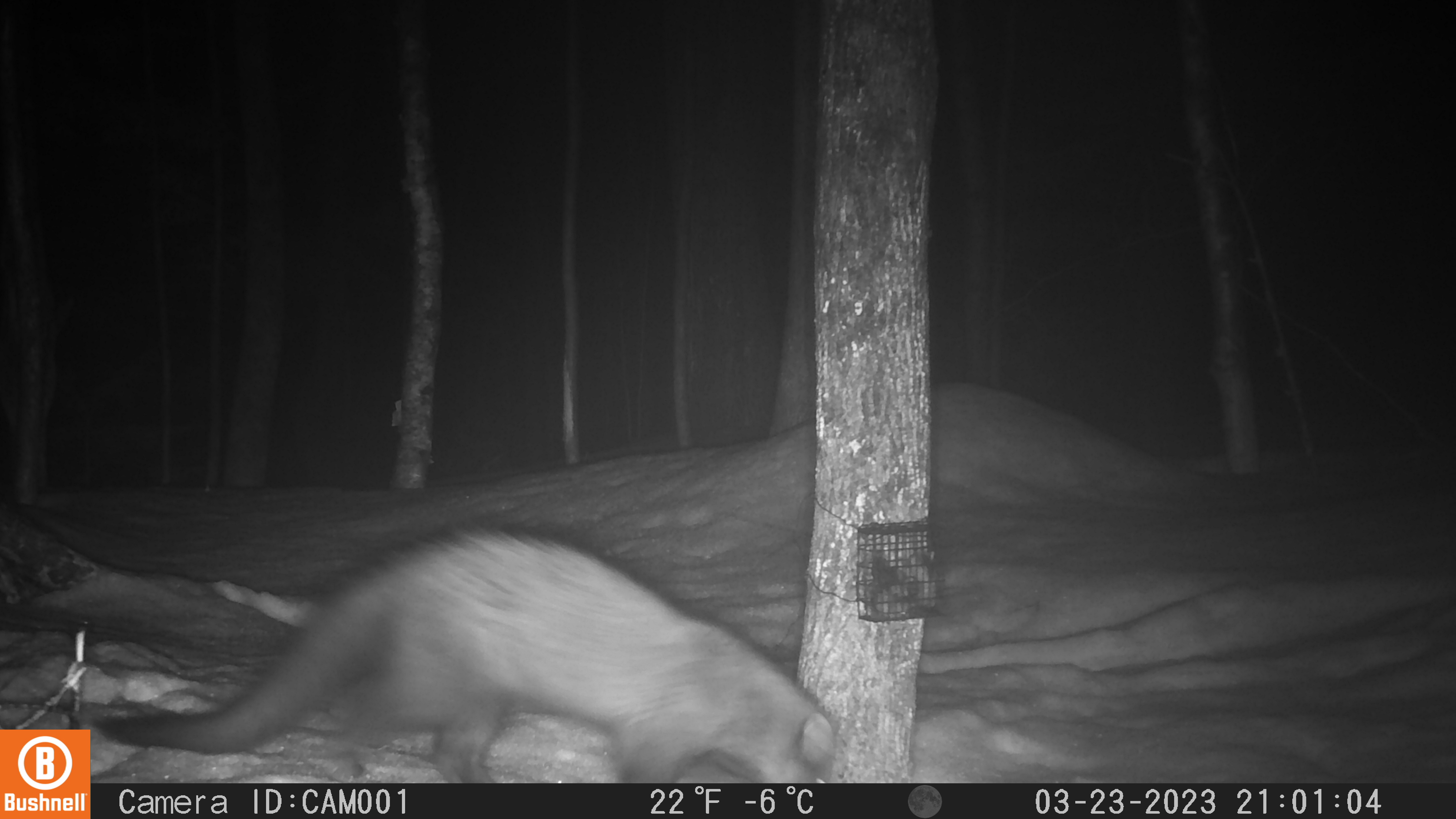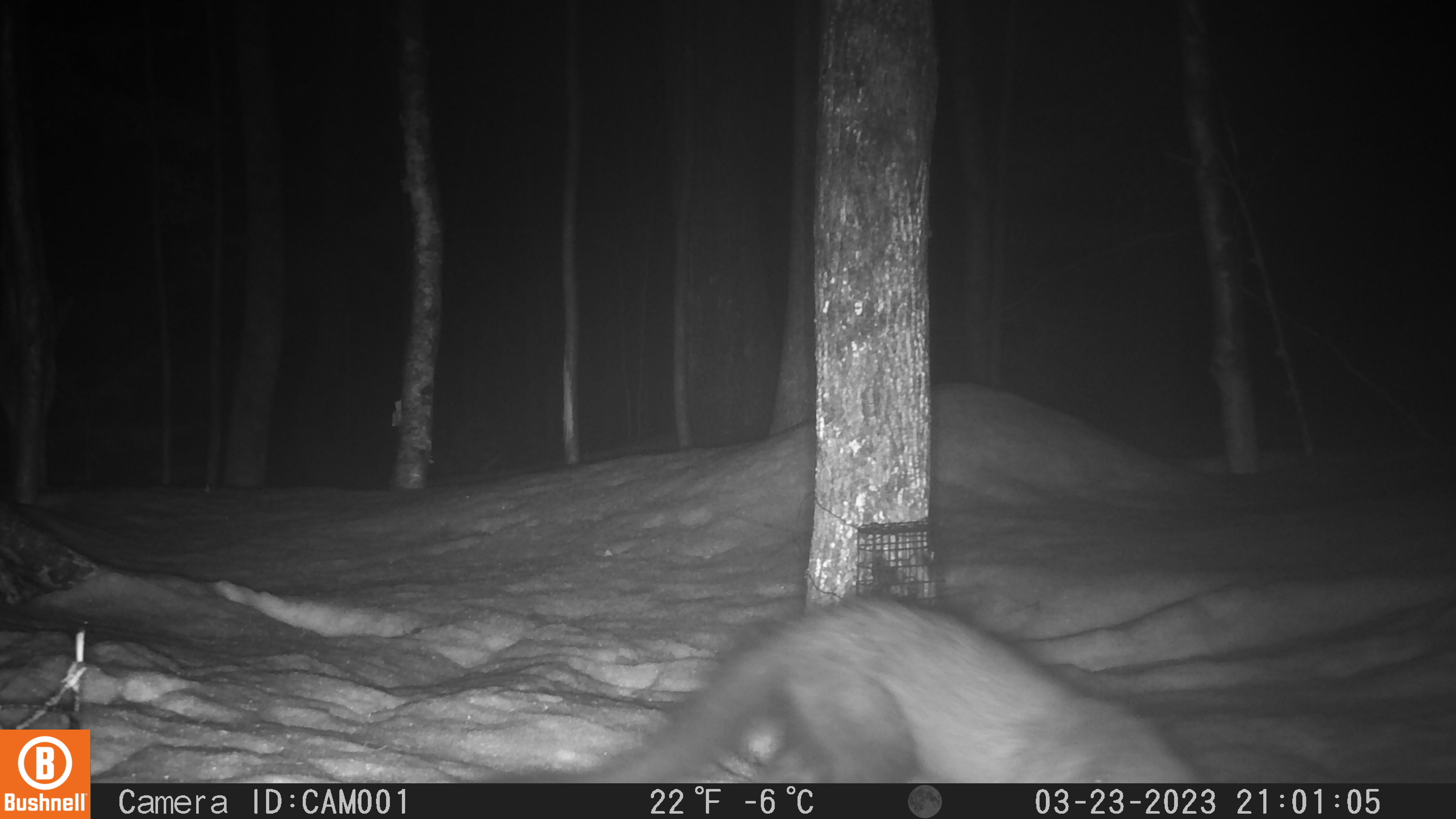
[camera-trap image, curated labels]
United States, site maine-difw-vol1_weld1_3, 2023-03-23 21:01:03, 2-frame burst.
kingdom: Animalia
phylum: Chordata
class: Mammalia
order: Carnivora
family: Mustelidae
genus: Pekania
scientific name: Pekania pennanti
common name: fisher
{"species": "fisher (Pekania pennanti)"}